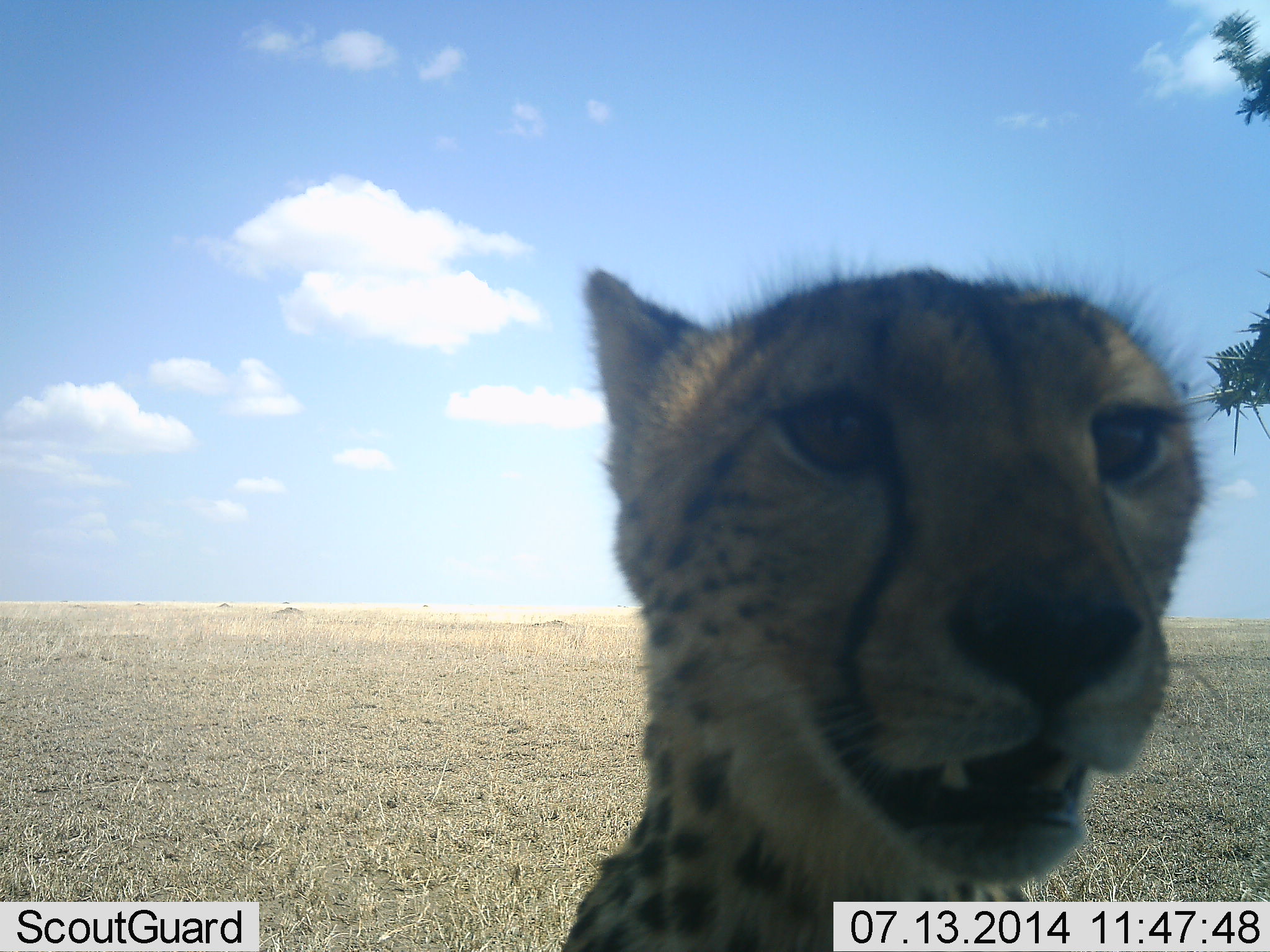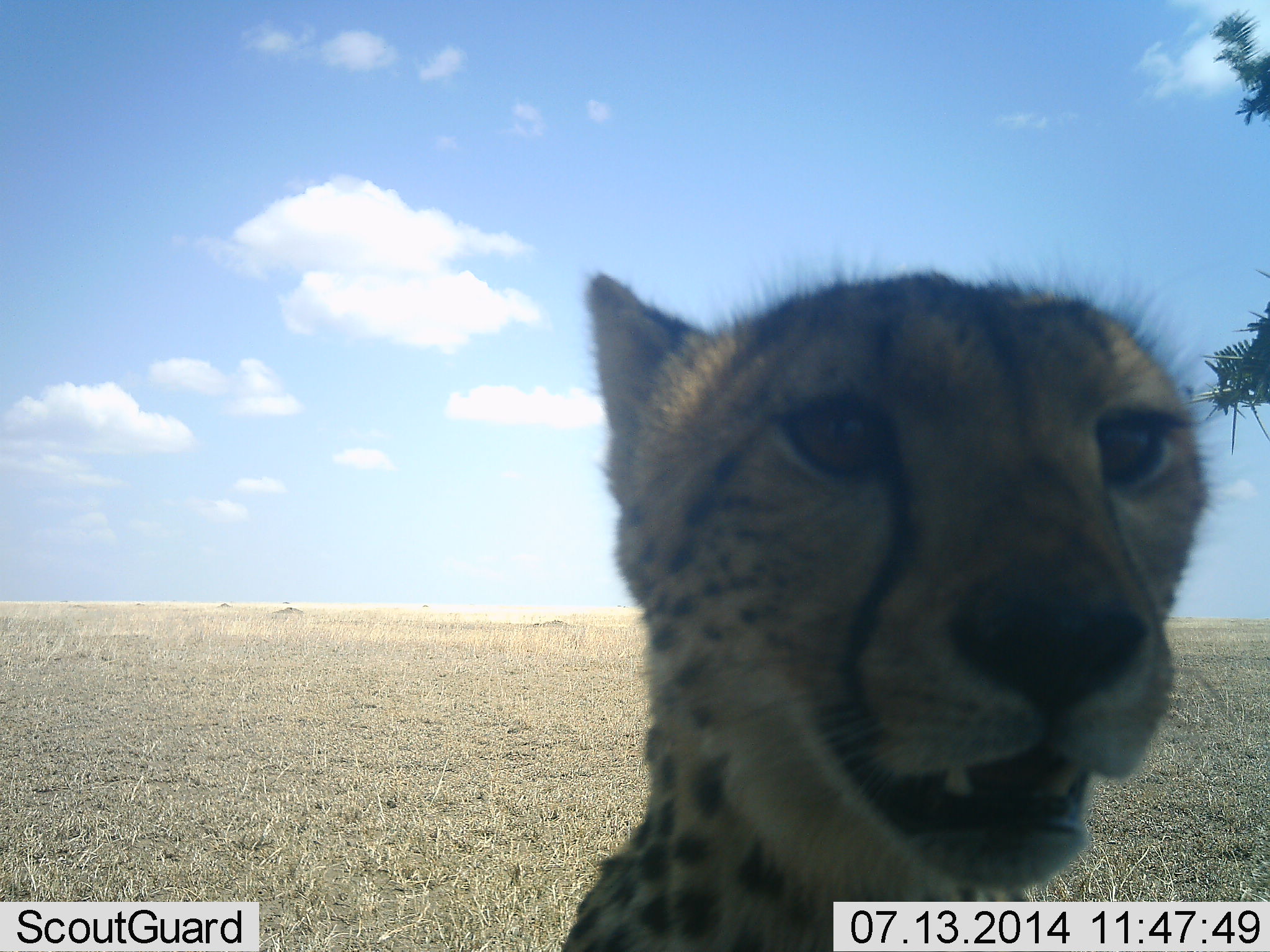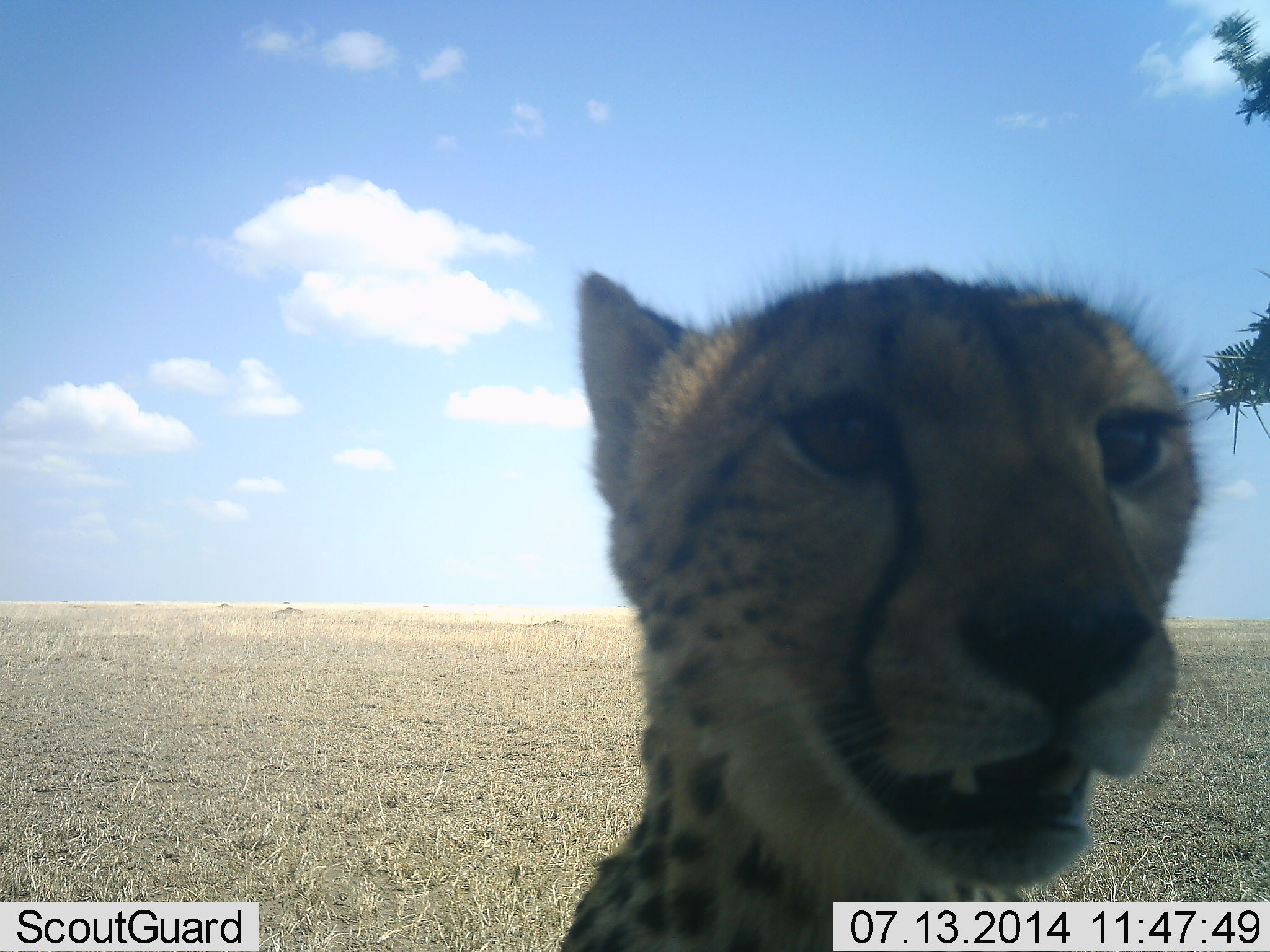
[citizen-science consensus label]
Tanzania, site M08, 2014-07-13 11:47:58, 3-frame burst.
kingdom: Animalia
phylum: Chordata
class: Mammalia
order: Carnivora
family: Felidae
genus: Acinonyx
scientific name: Acinonyx jubatus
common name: cheetah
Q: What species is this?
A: Cheetah (Acinonyx jubatus).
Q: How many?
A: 1.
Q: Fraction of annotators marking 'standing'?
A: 70%.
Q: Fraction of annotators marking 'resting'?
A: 20%.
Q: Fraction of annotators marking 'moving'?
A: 0%.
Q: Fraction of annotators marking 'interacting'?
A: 10%.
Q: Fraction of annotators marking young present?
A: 0%.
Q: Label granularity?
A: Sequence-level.